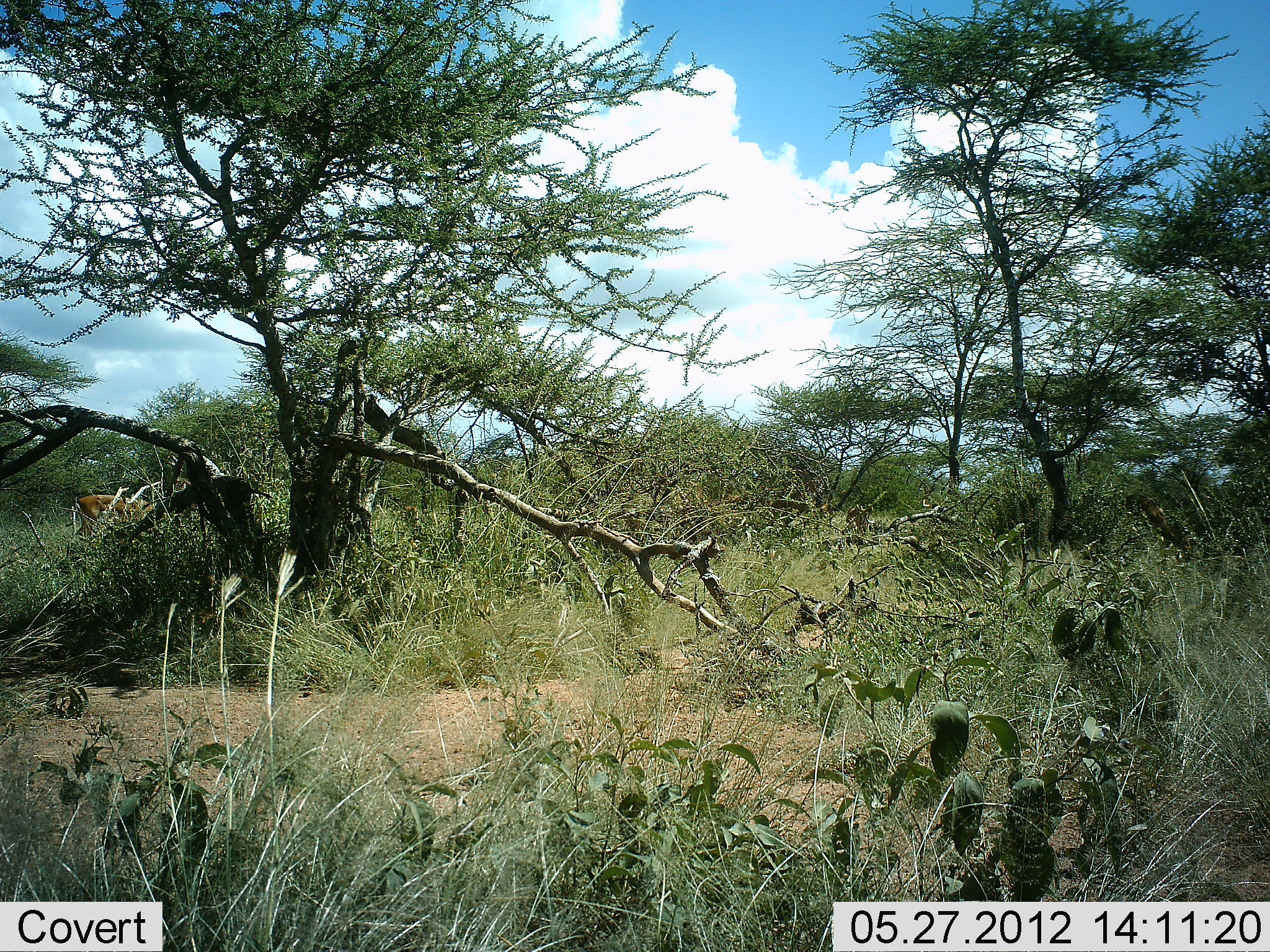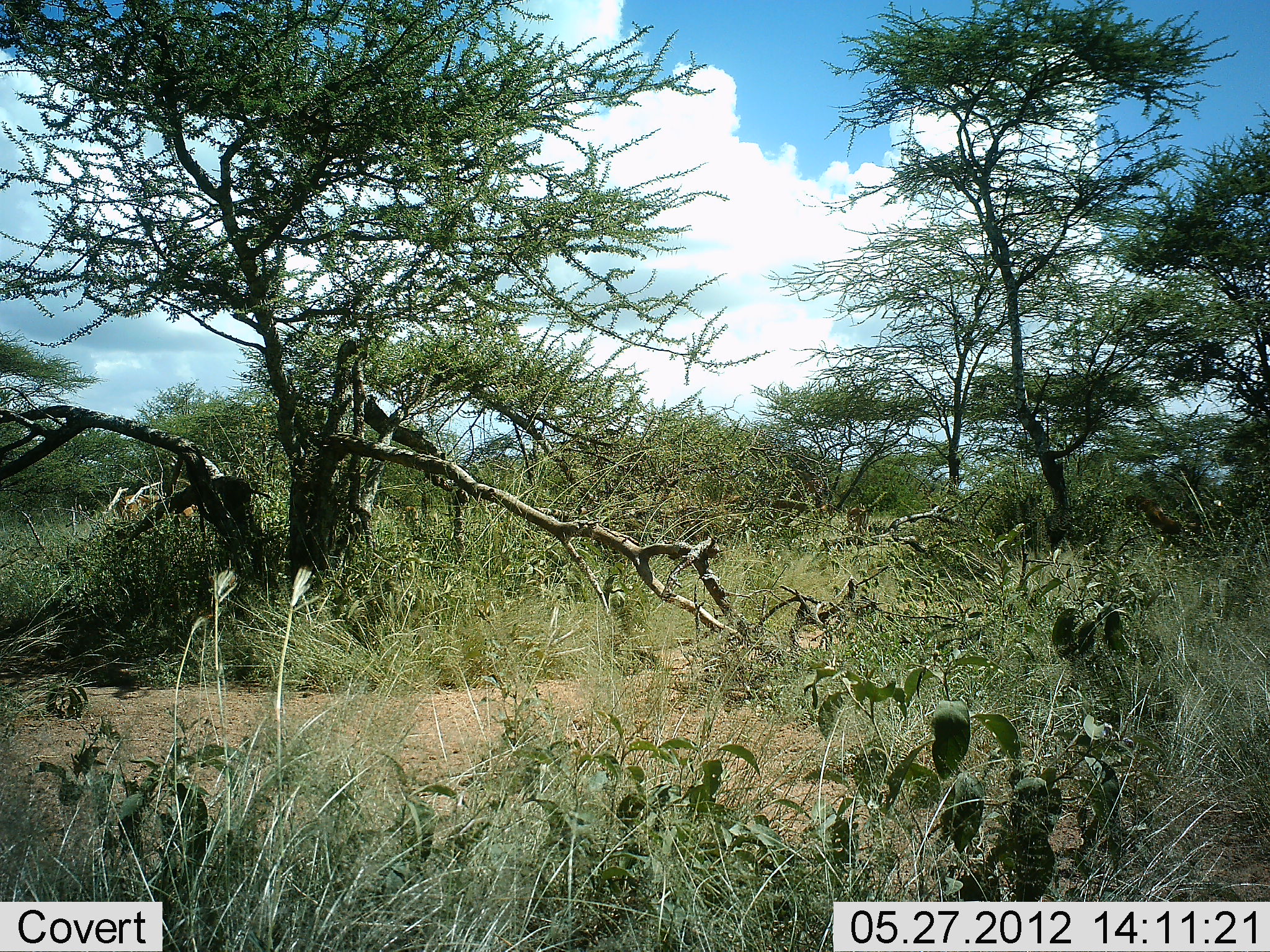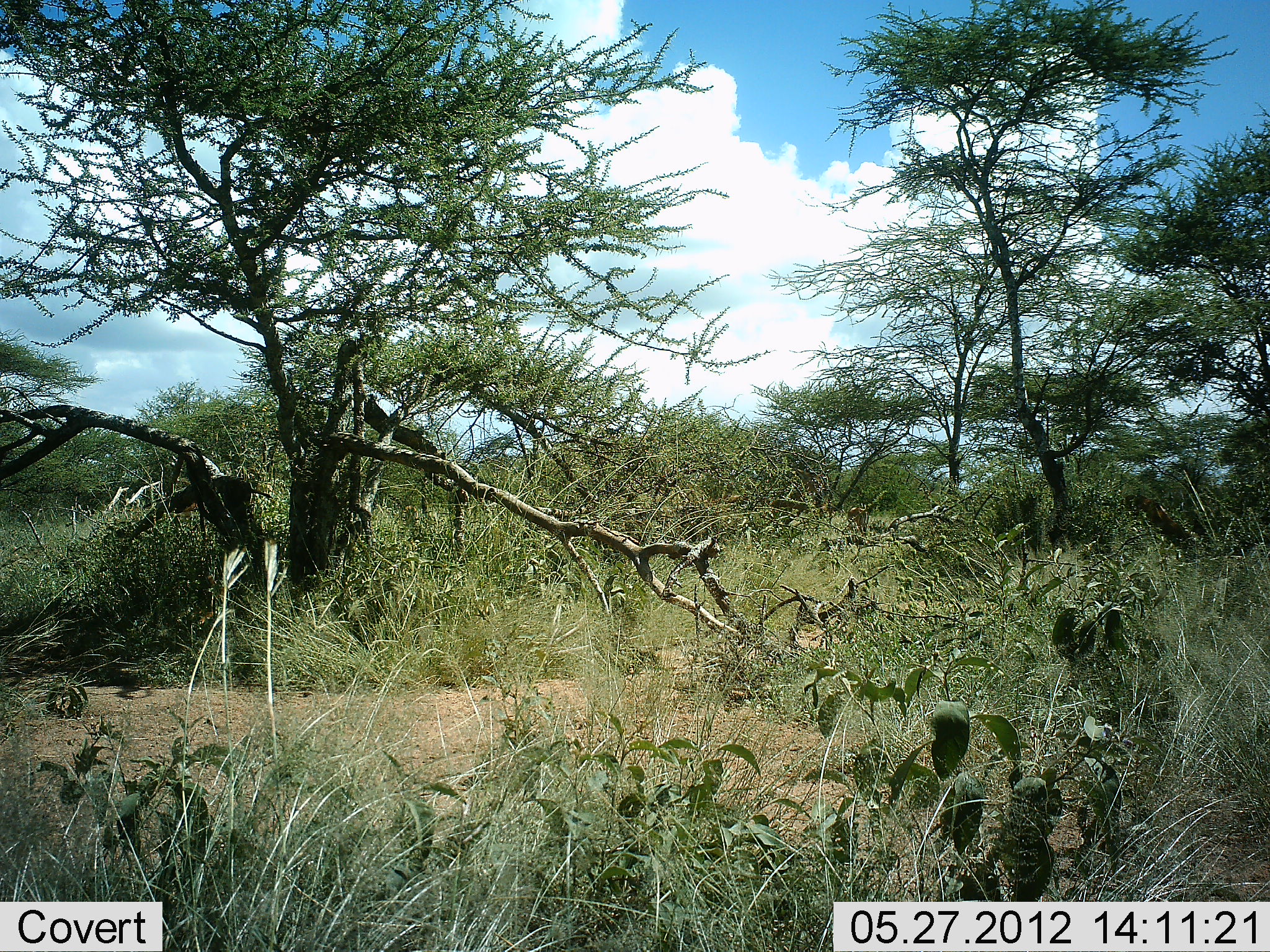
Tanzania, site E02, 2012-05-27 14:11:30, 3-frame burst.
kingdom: Animalia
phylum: Chordata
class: Mammalia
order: Artiodactyla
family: Bovidae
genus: Aepyceros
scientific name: Aepyceros melampus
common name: impala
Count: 1.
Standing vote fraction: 17%.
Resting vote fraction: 0%.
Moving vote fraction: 67%.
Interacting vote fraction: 0%.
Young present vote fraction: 0%.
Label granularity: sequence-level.